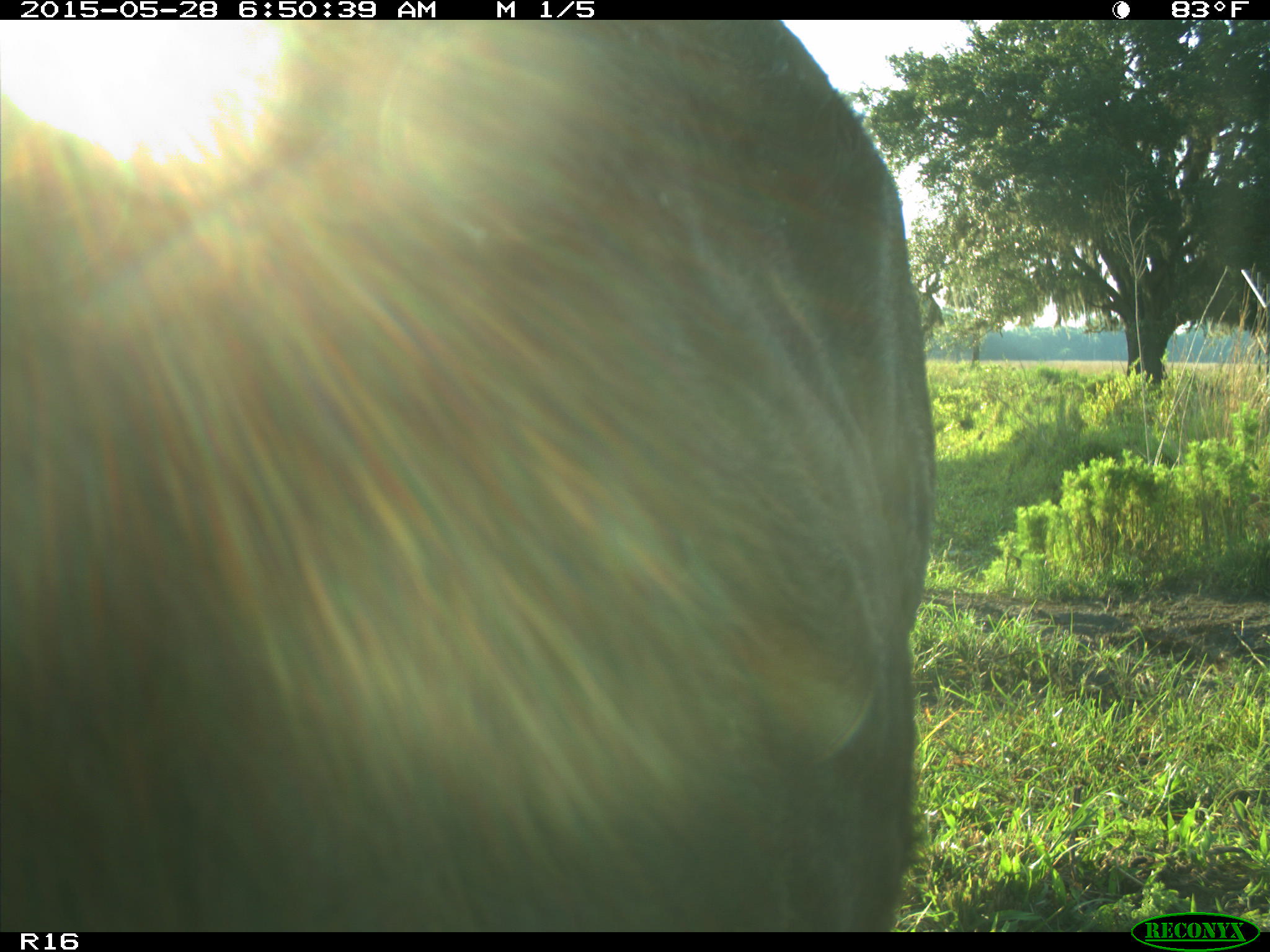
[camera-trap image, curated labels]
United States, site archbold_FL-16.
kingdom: Animalia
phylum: Chordata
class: Mammalia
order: Artiodactyla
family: Bovidae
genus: Bos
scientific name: Bos taurus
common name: domestic cow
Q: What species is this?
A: Bos taurus (domestic cow).